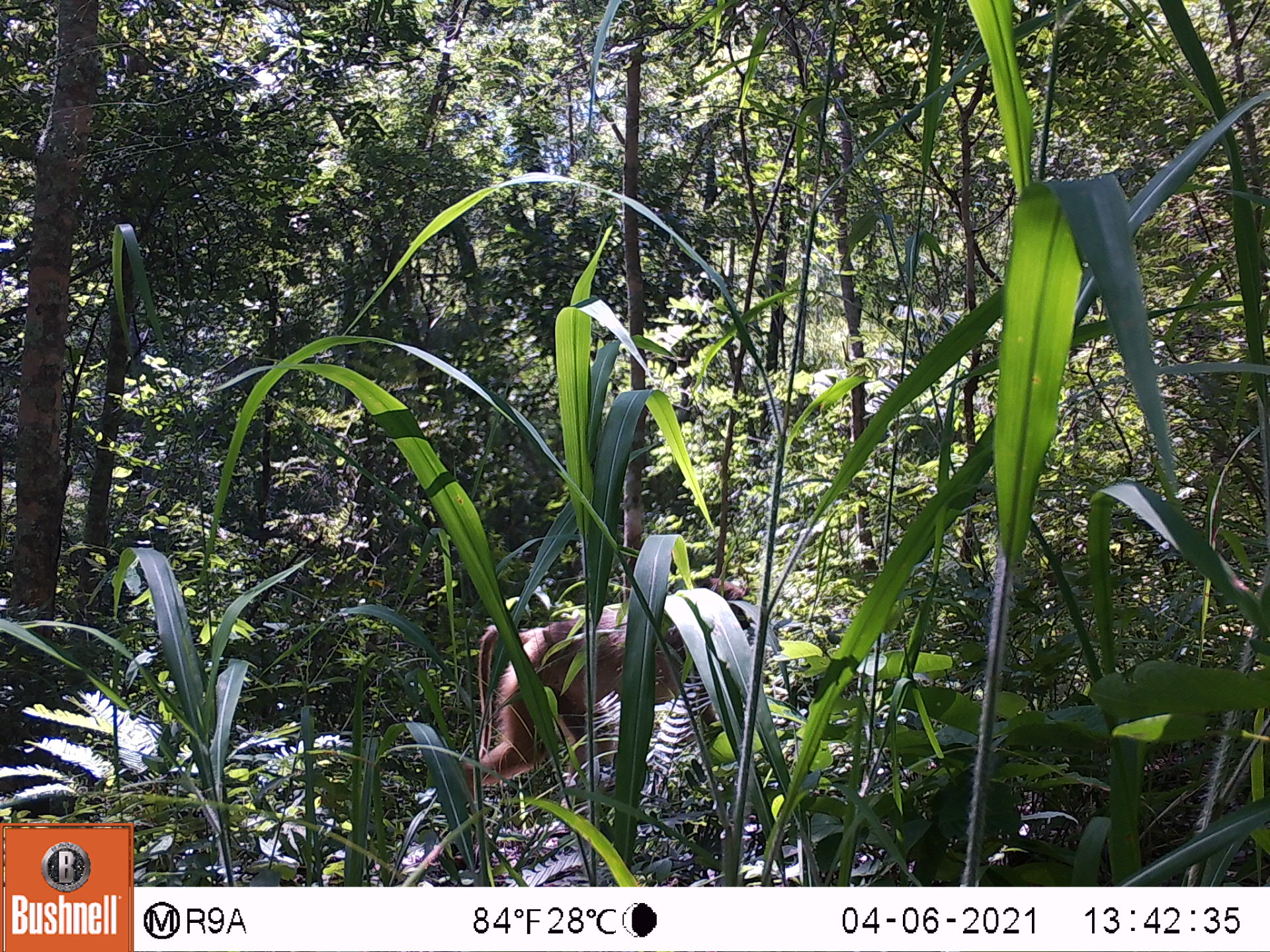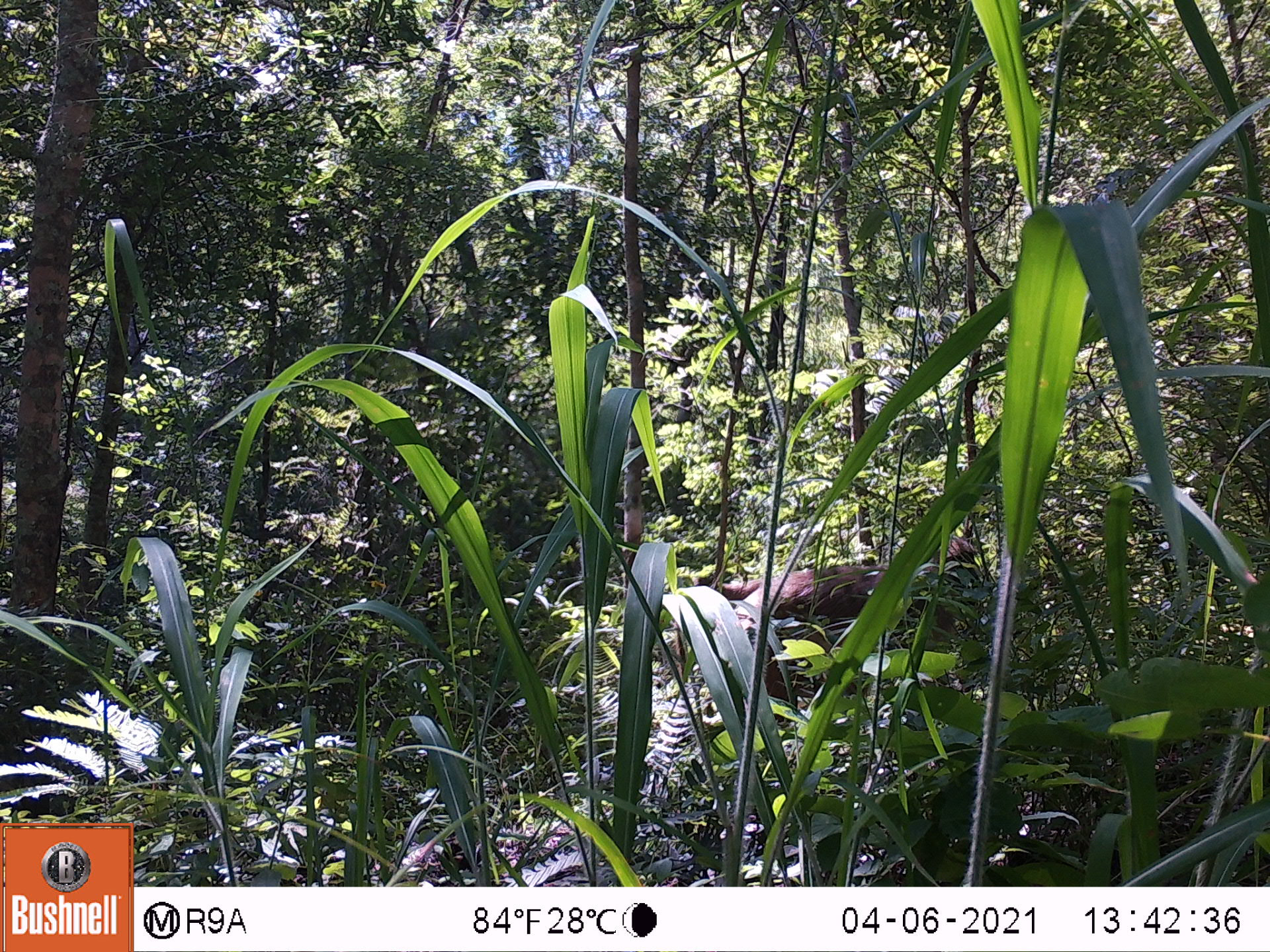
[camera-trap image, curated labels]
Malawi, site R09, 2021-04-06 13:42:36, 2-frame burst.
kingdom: Animalia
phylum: Chordata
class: Mammalia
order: Primates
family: Cercopithecidae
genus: Papio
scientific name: Papio cynocephalus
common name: yellow baboon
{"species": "yellow baboon (Papio cynocephalus)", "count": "1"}